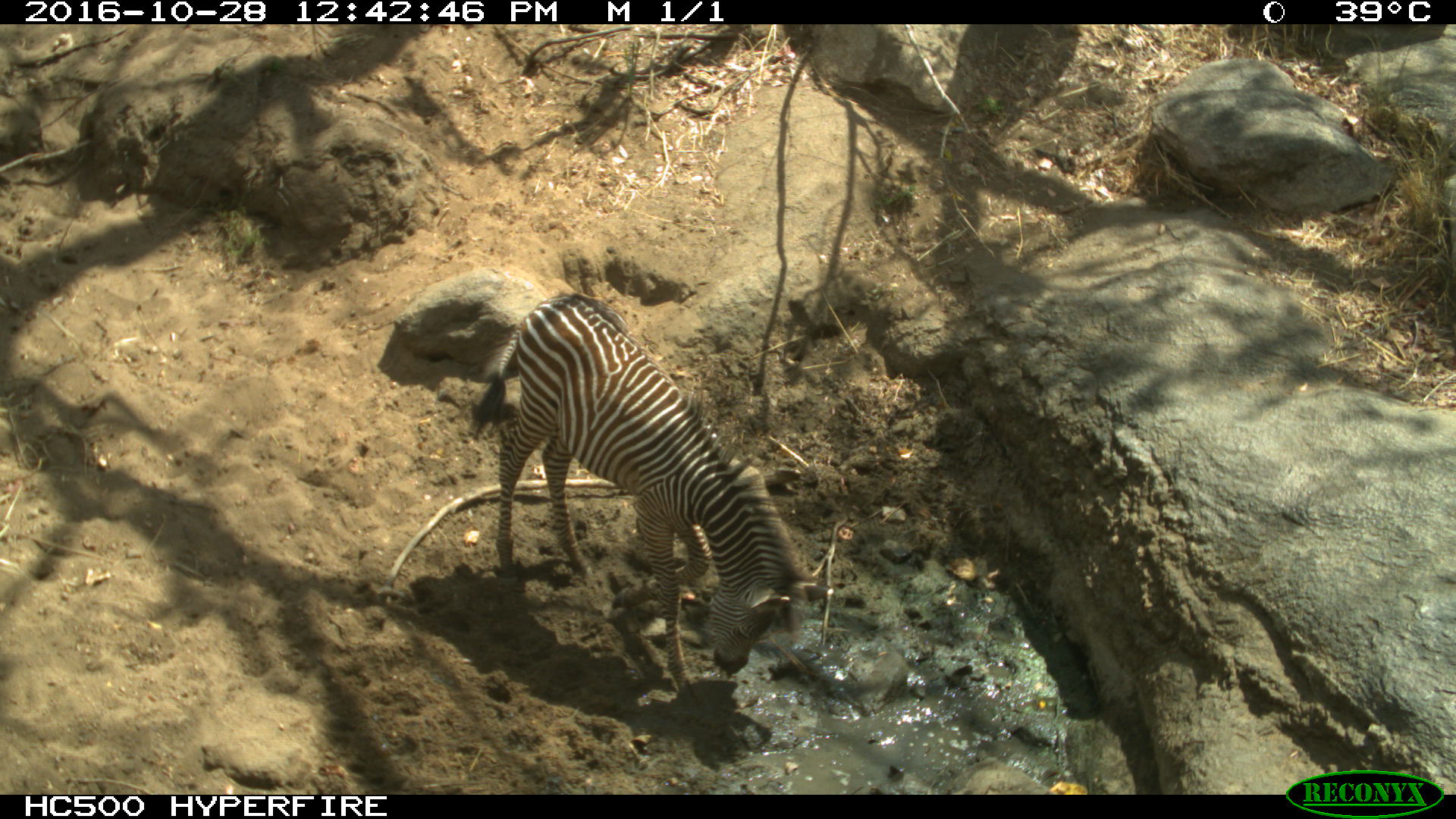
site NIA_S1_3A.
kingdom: Animalia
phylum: Chordata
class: Mammalia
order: Perissodactyla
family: Equidae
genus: Equus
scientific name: Equus quagga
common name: plains zebra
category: zebraplains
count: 1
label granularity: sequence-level